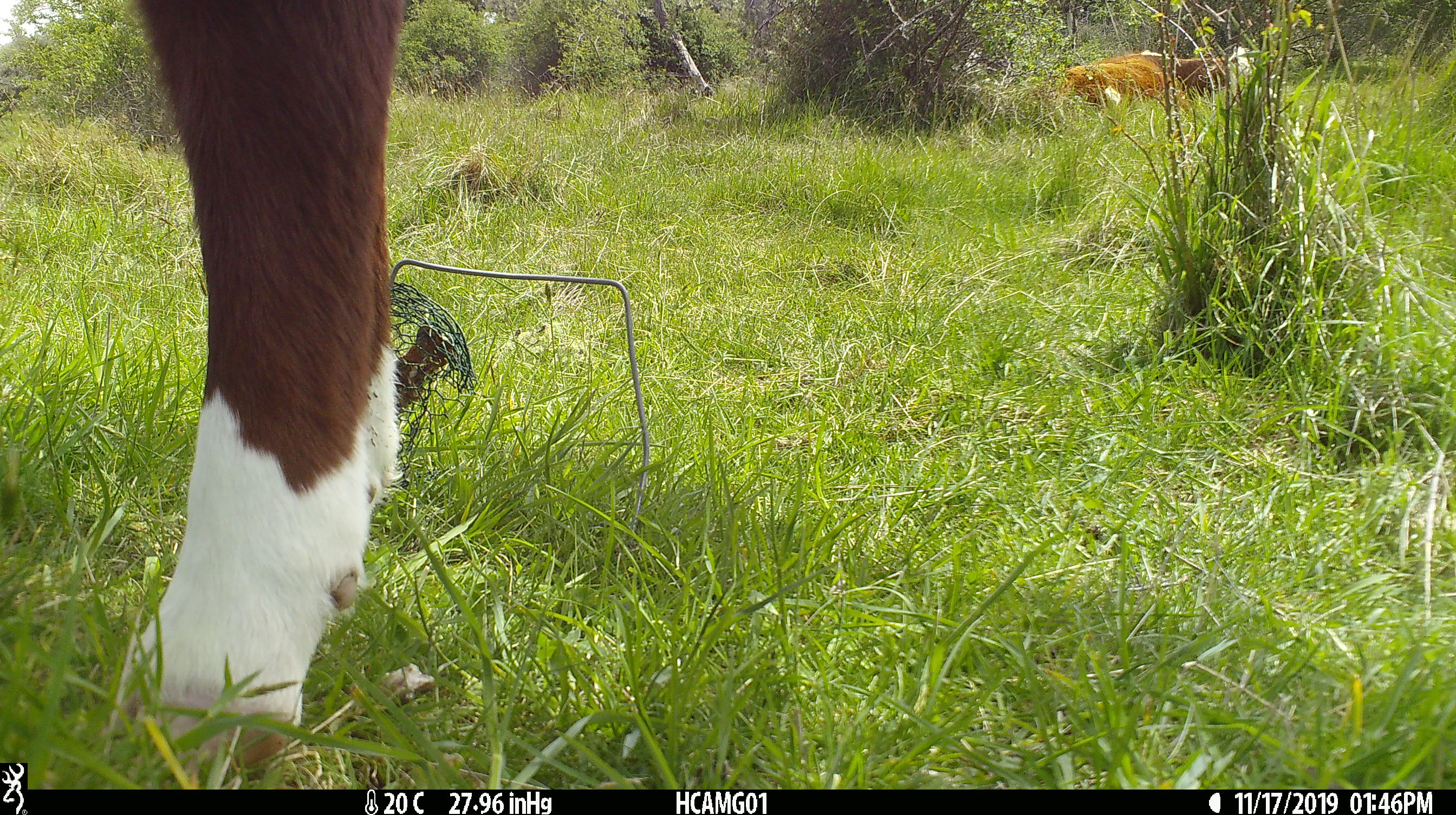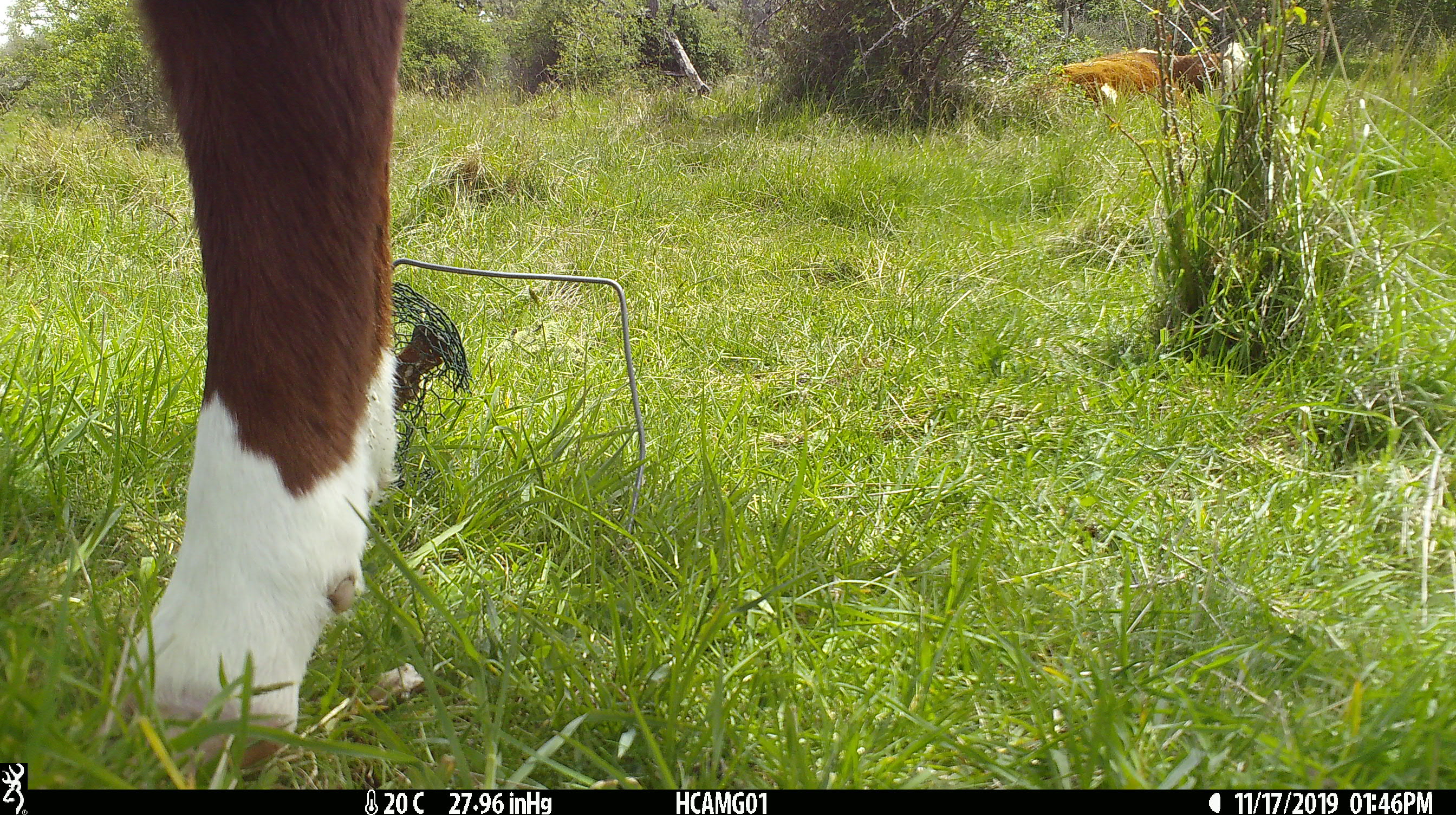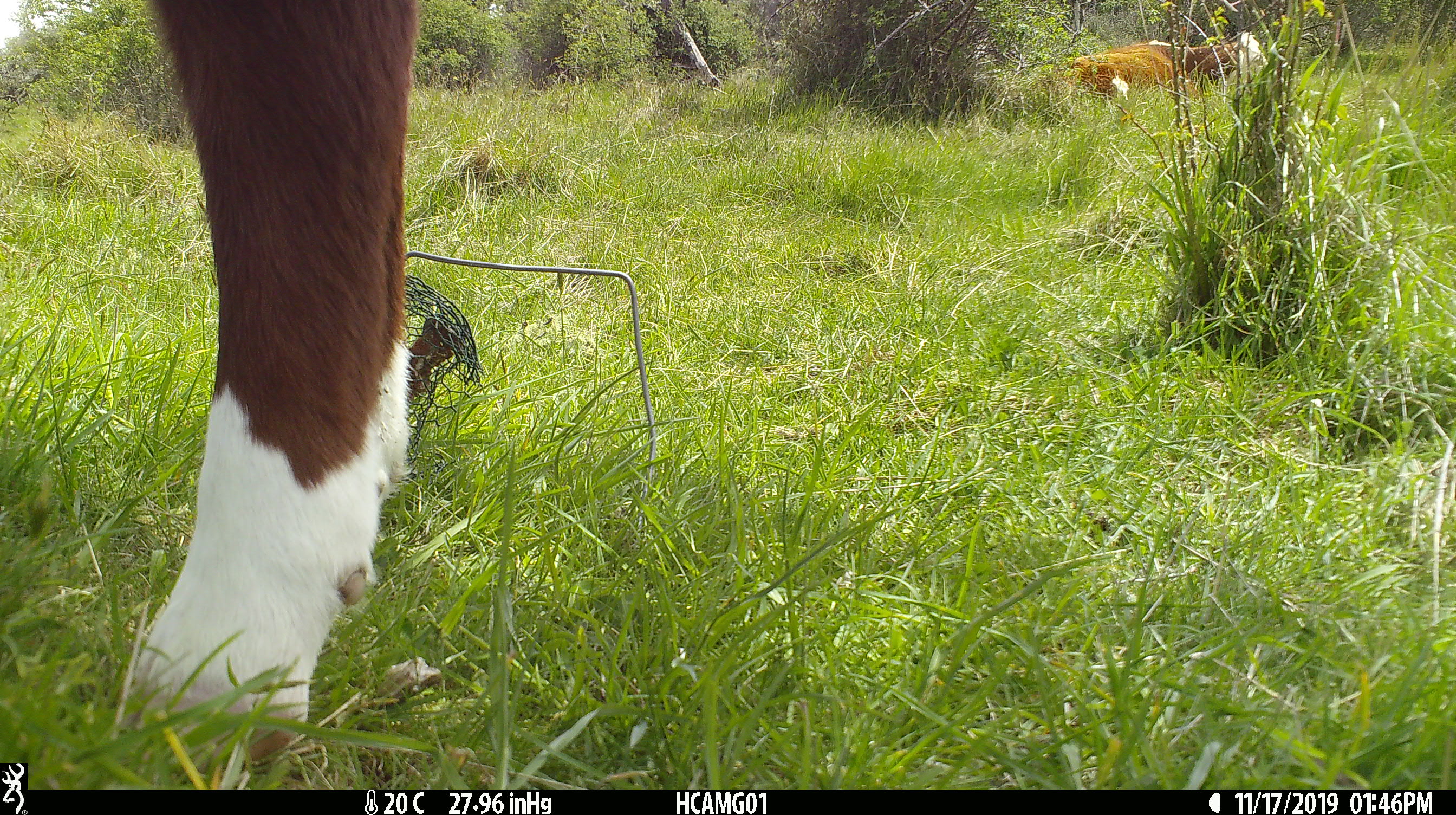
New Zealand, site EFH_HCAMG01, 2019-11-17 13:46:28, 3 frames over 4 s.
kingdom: Animalia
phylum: Chordata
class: Mammalia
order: Artiodactyla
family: Bovidae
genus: Bos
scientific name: Bos taurus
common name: domestic cow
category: cow